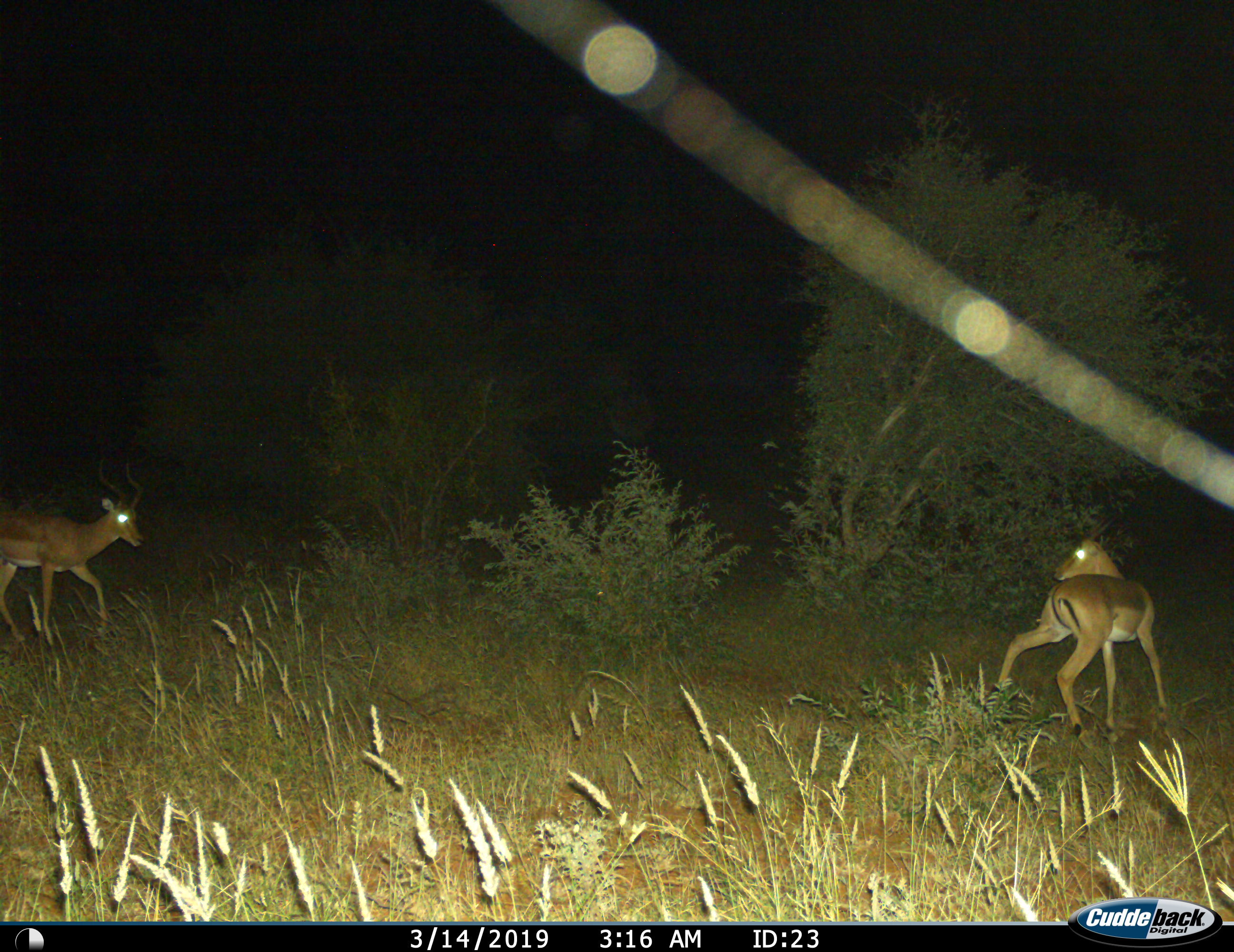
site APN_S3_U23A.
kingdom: Animalia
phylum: Chordata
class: Mammalia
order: Artiodactyla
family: Bovidae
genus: Aepyceros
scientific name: Aepyceros melampus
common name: impala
Impala (Aepyceros melampus), count 2. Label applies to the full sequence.